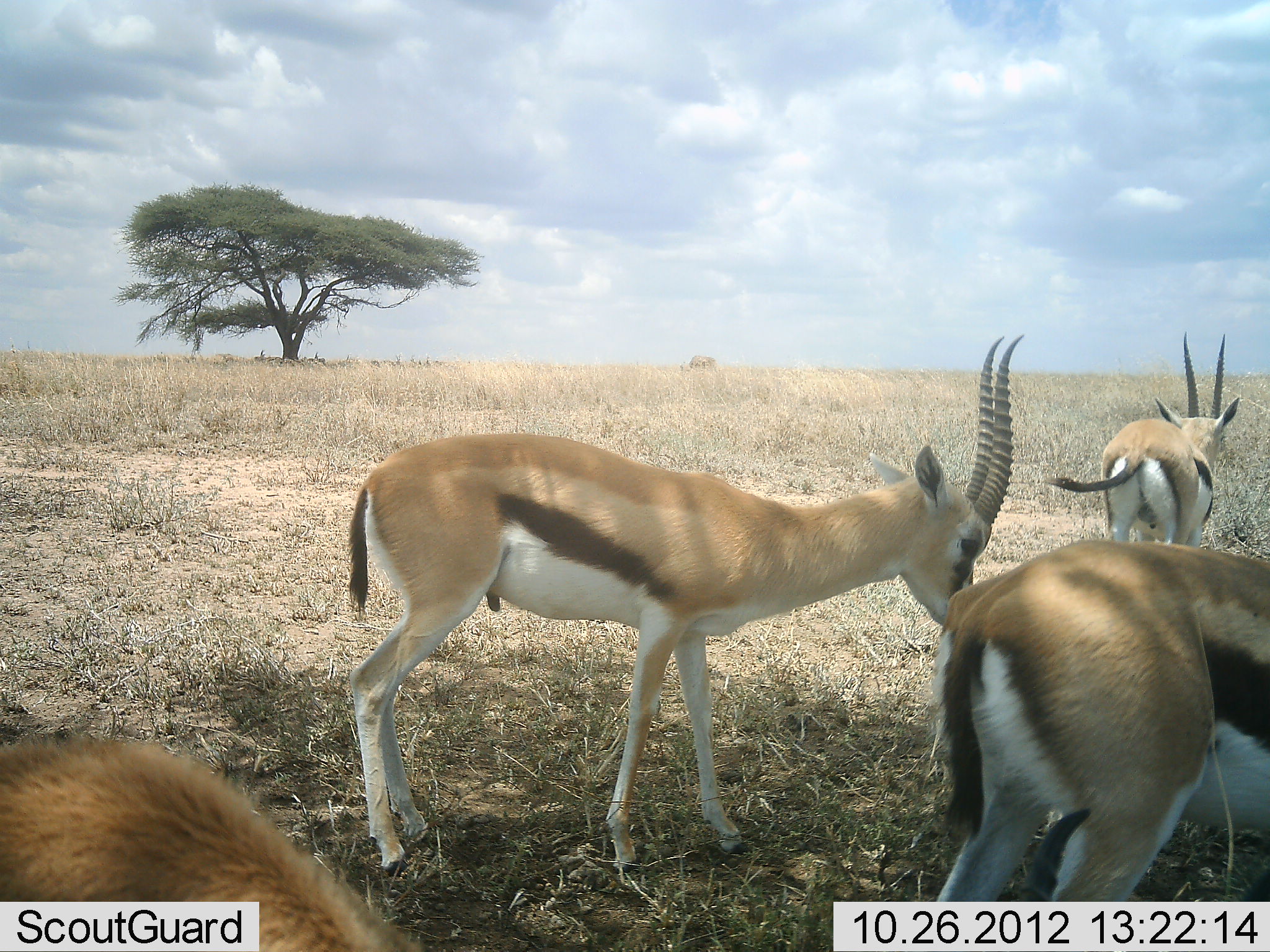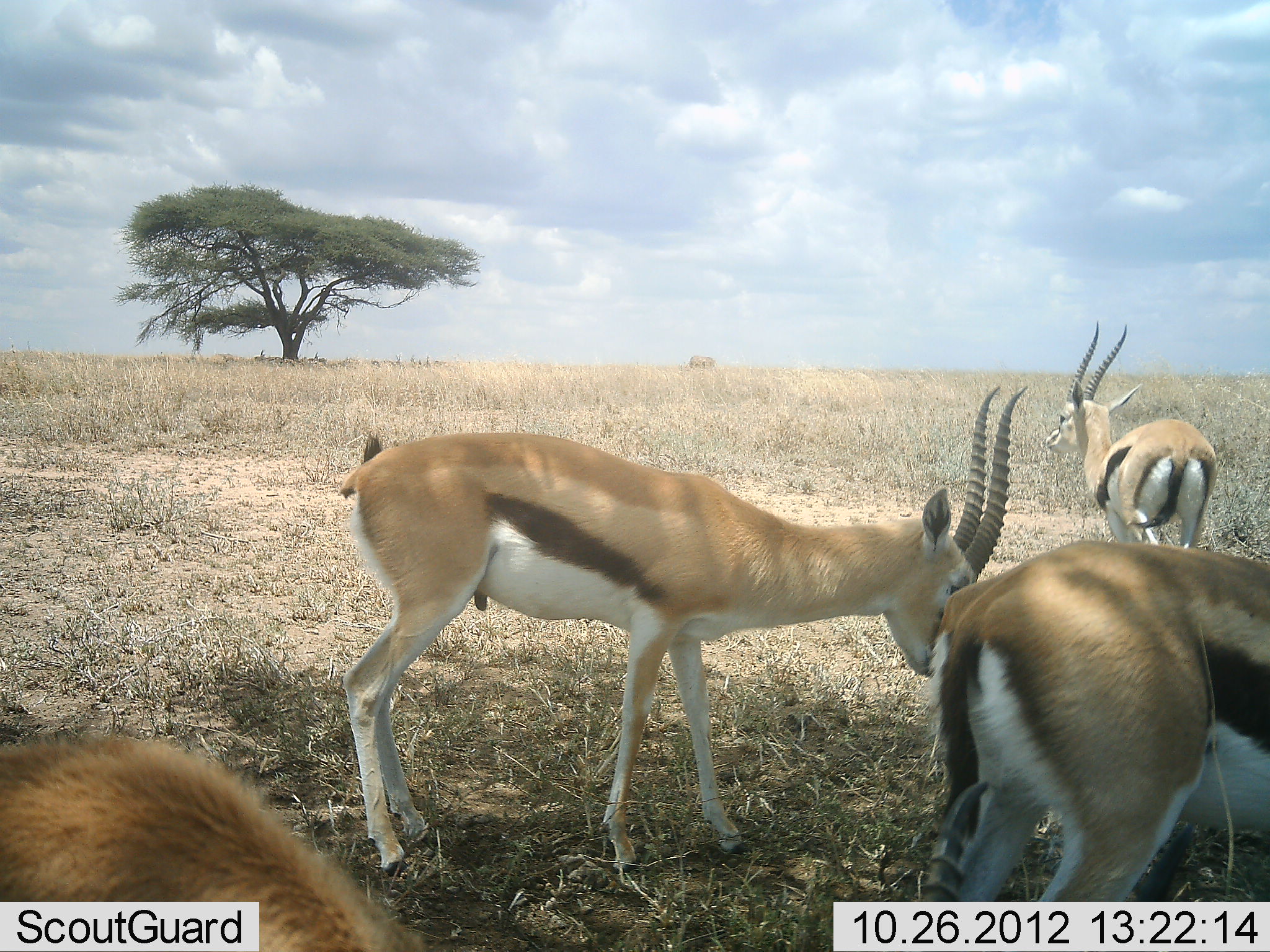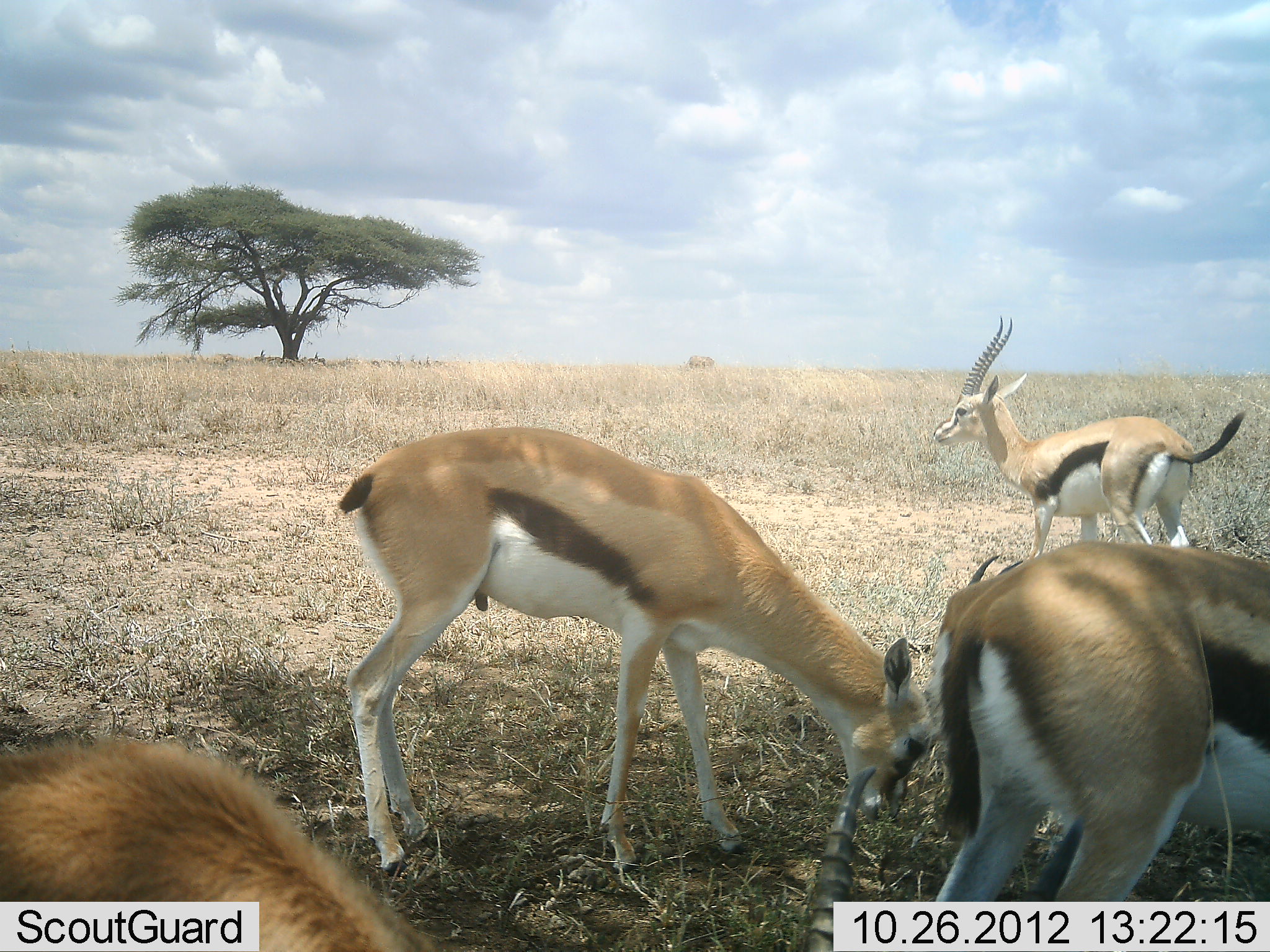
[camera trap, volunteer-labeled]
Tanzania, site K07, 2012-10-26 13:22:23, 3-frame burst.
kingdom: Animalia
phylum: Chordata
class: Mammalia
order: Artiodactyla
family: Bovidae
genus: Eudorcas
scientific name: Eudorcas thomsonii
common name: thomson's gazelle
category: gazellethomsons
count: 4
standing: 80%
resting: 0%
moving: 40%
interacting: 0%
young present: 10%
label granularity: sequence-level